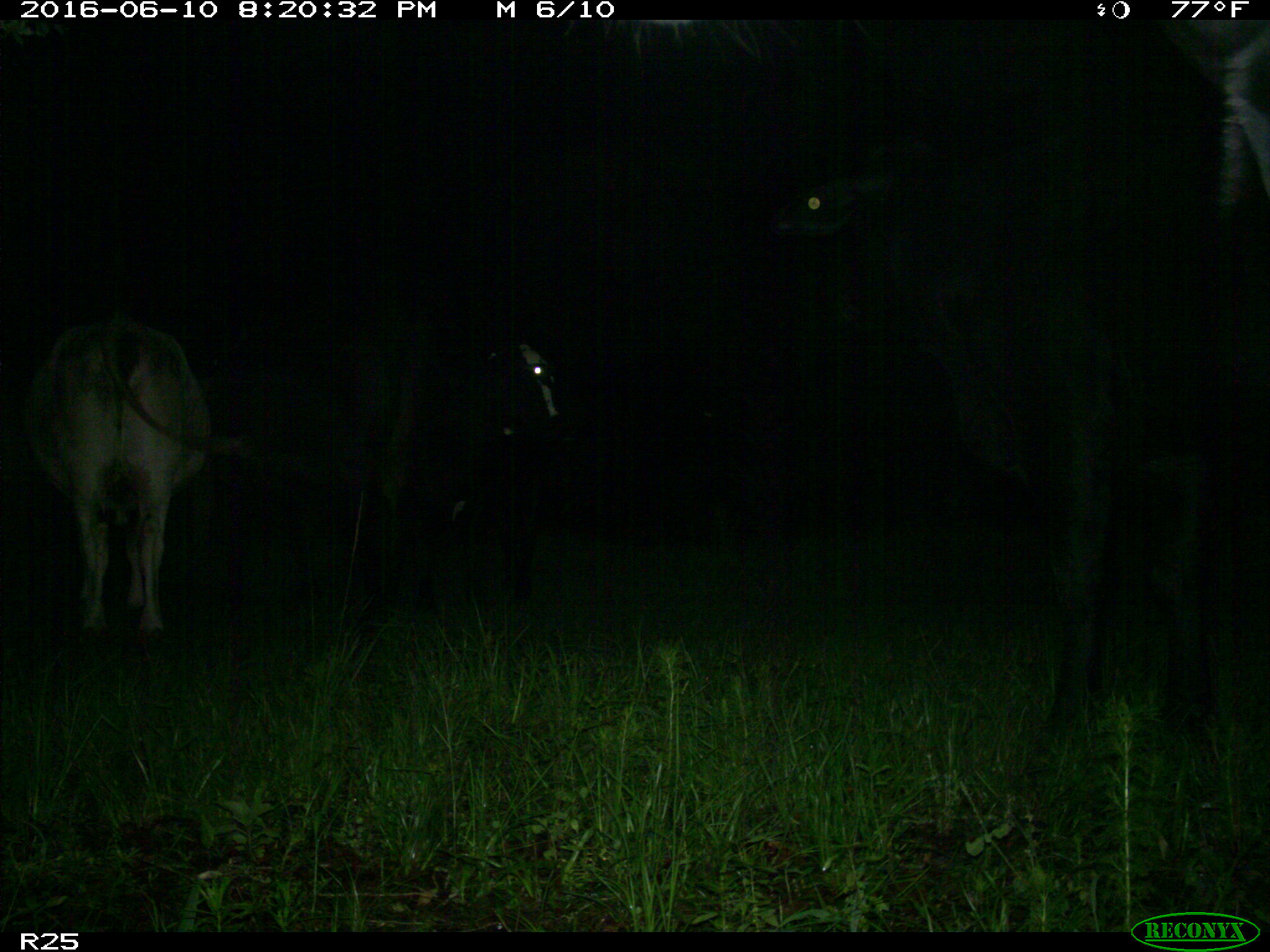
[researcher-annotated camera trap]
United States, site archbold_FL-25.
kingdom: Animalia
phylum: Chordata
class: Mammalia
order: Artiodactyla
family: Bovidae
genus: Bos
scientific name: Bos taurus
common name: domestic cow